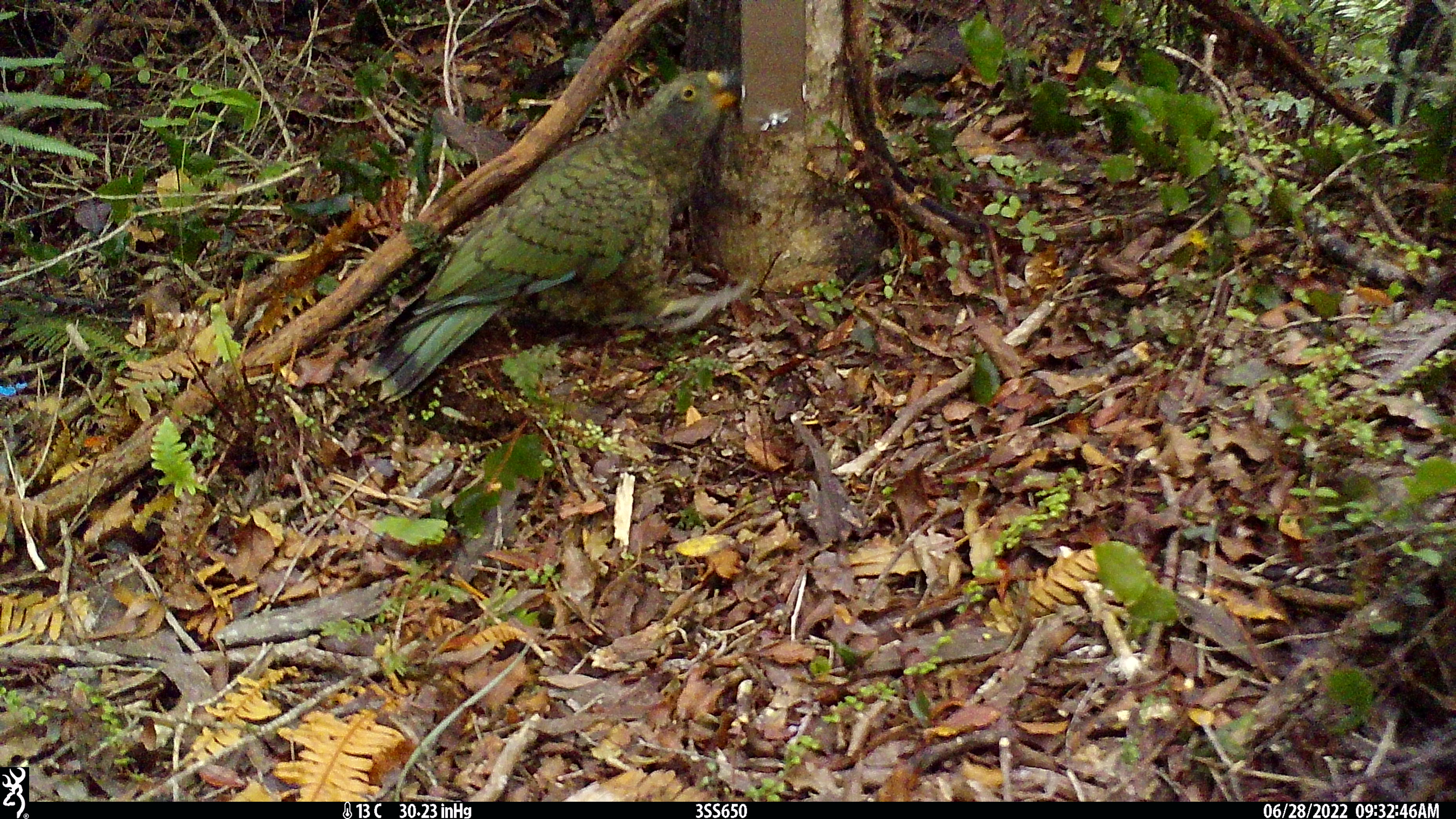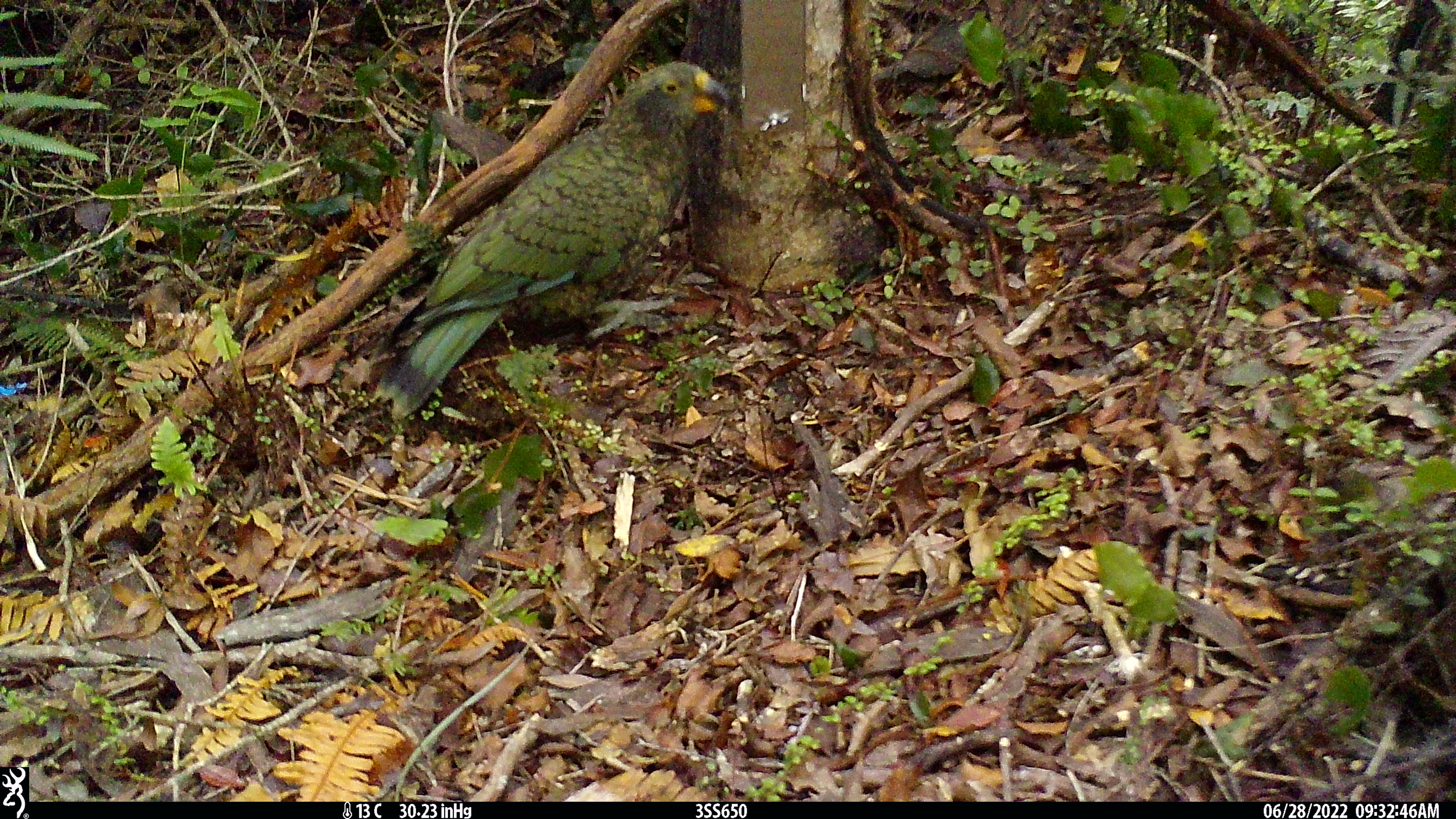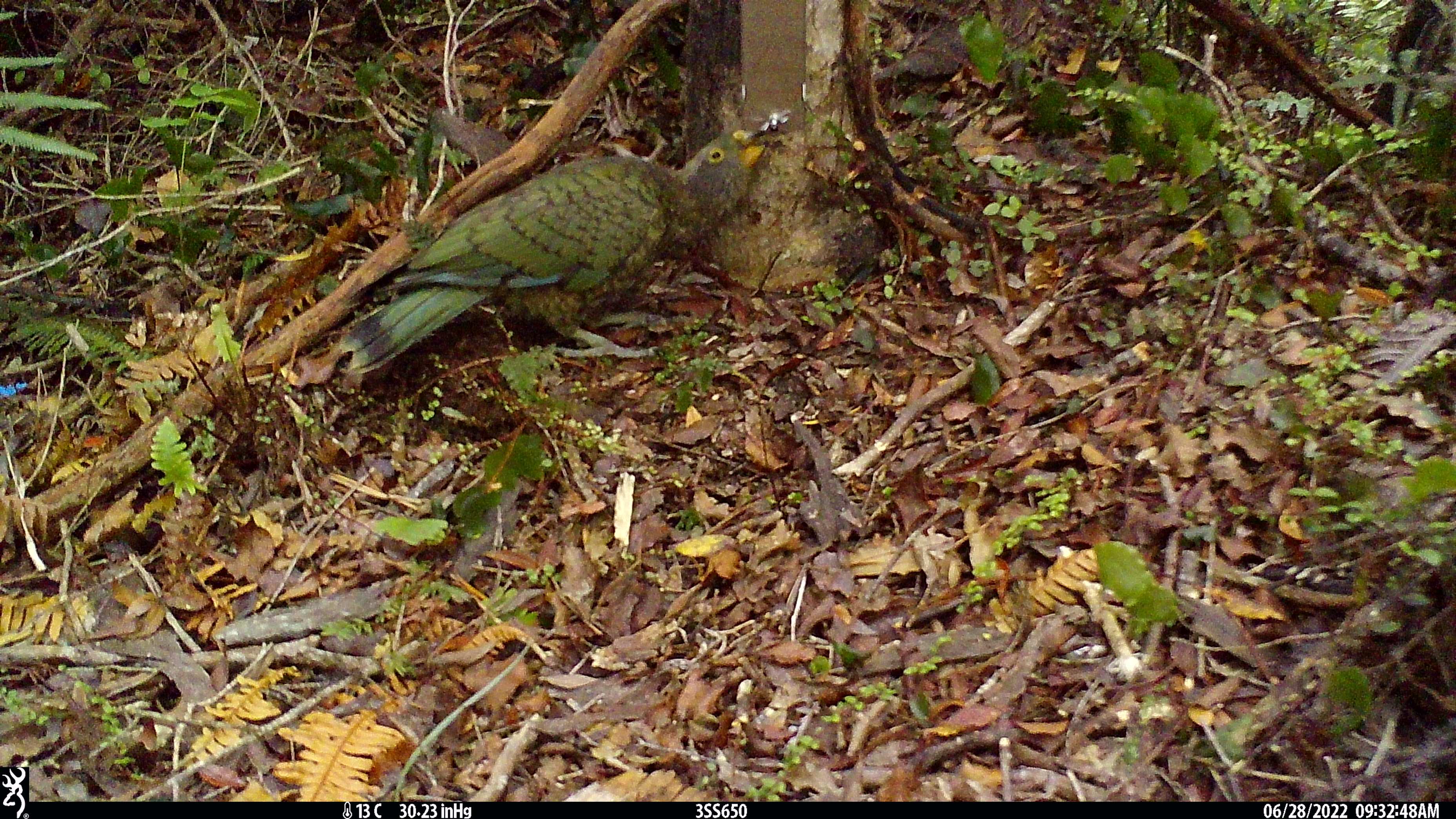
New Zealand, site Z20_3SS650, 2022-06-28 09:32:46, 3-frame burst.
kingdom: Animalia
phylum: Chordata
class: Aves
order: Psittaciformes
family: Strigopidae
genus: Nestor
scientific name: Nestor notabilis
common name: kea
Kea (Nestor notabilis).